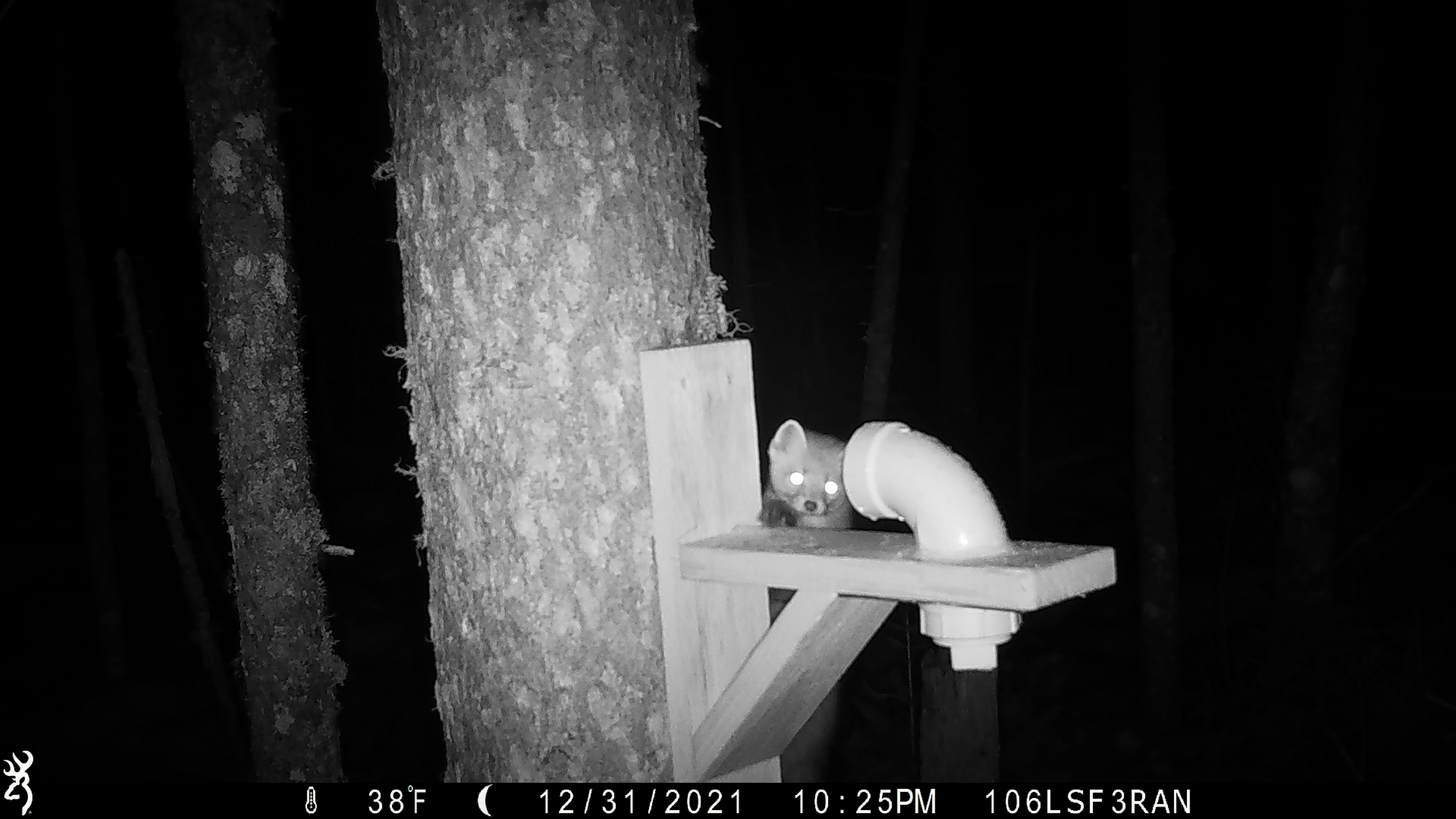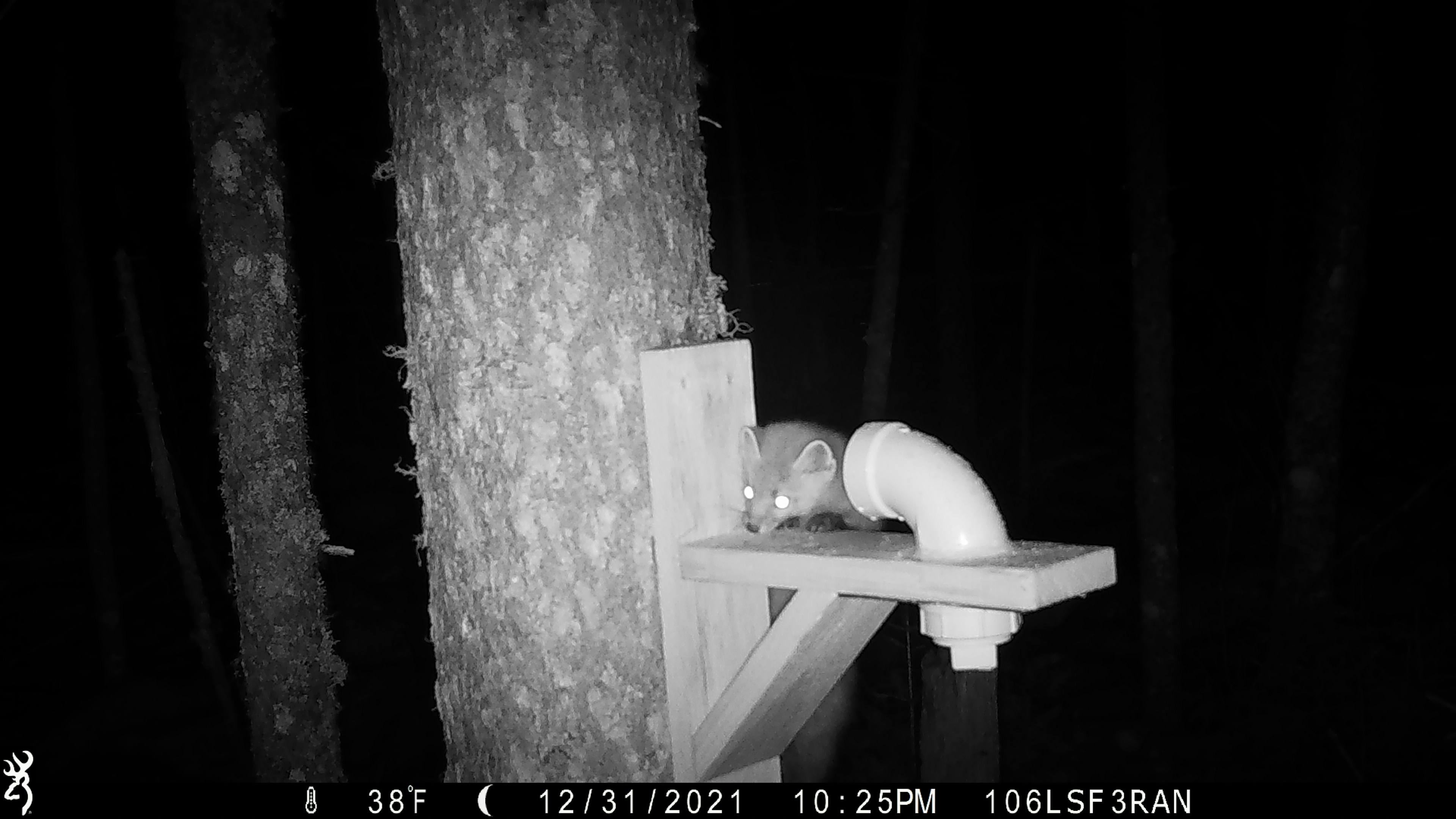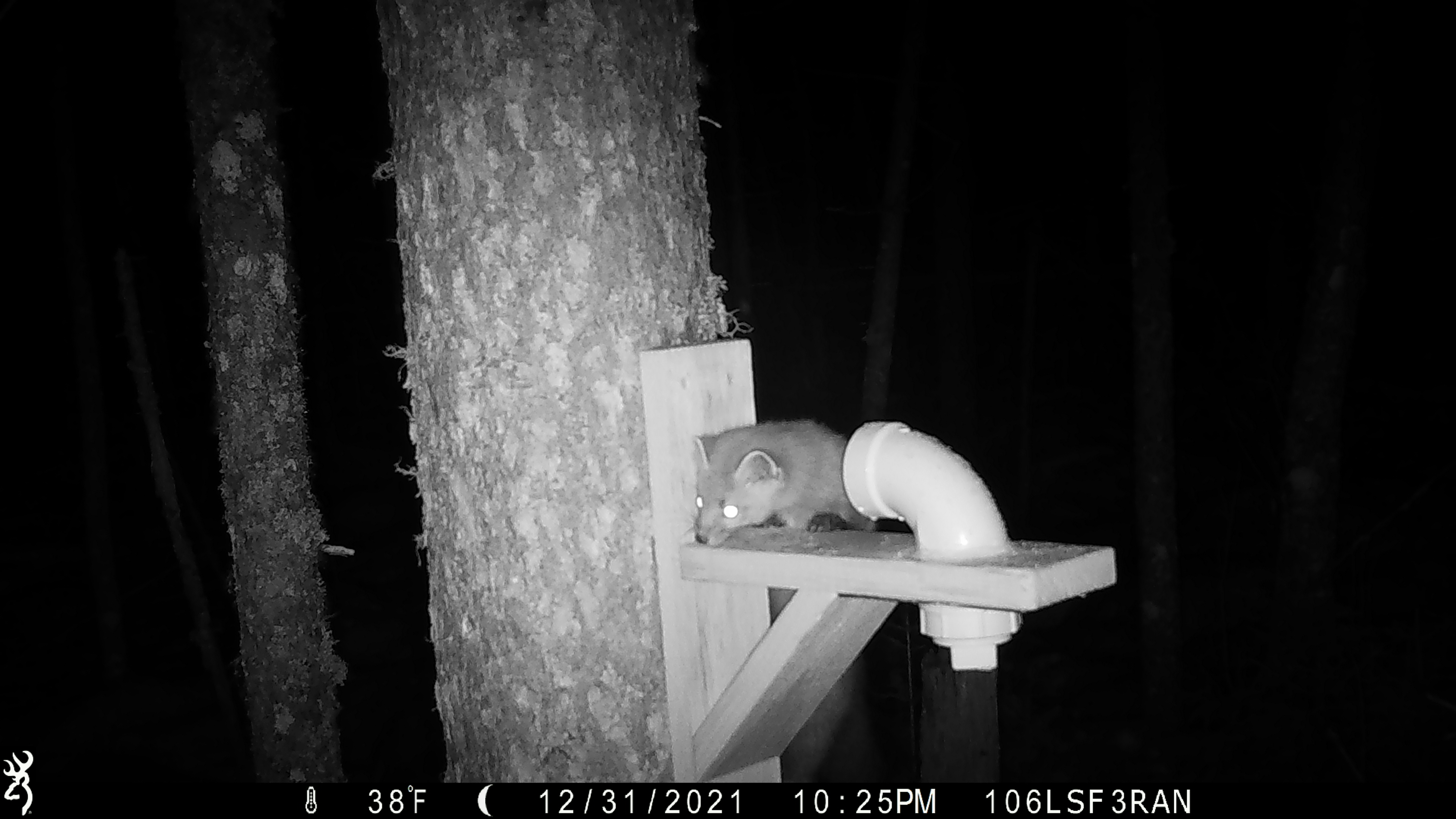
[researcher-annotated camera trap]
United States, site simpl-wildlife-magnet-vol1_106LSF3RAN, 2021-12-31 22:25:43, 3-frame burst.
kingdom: Animalia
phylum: Chordata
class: Mammalia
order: Carnivora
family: Mustelidae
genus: Martes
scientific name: Martes americana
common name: american marten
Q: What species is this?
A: American marten (Martes americana).